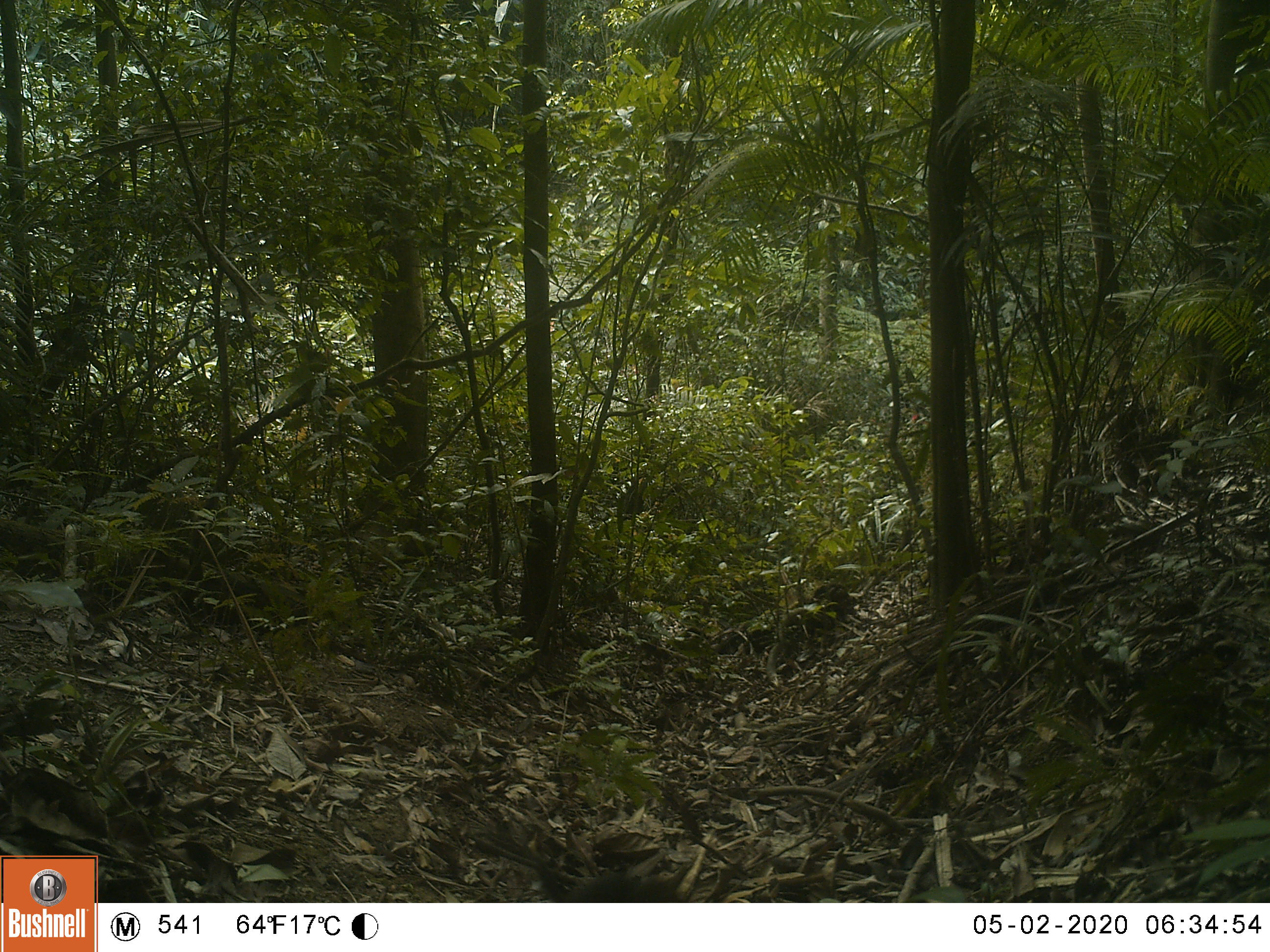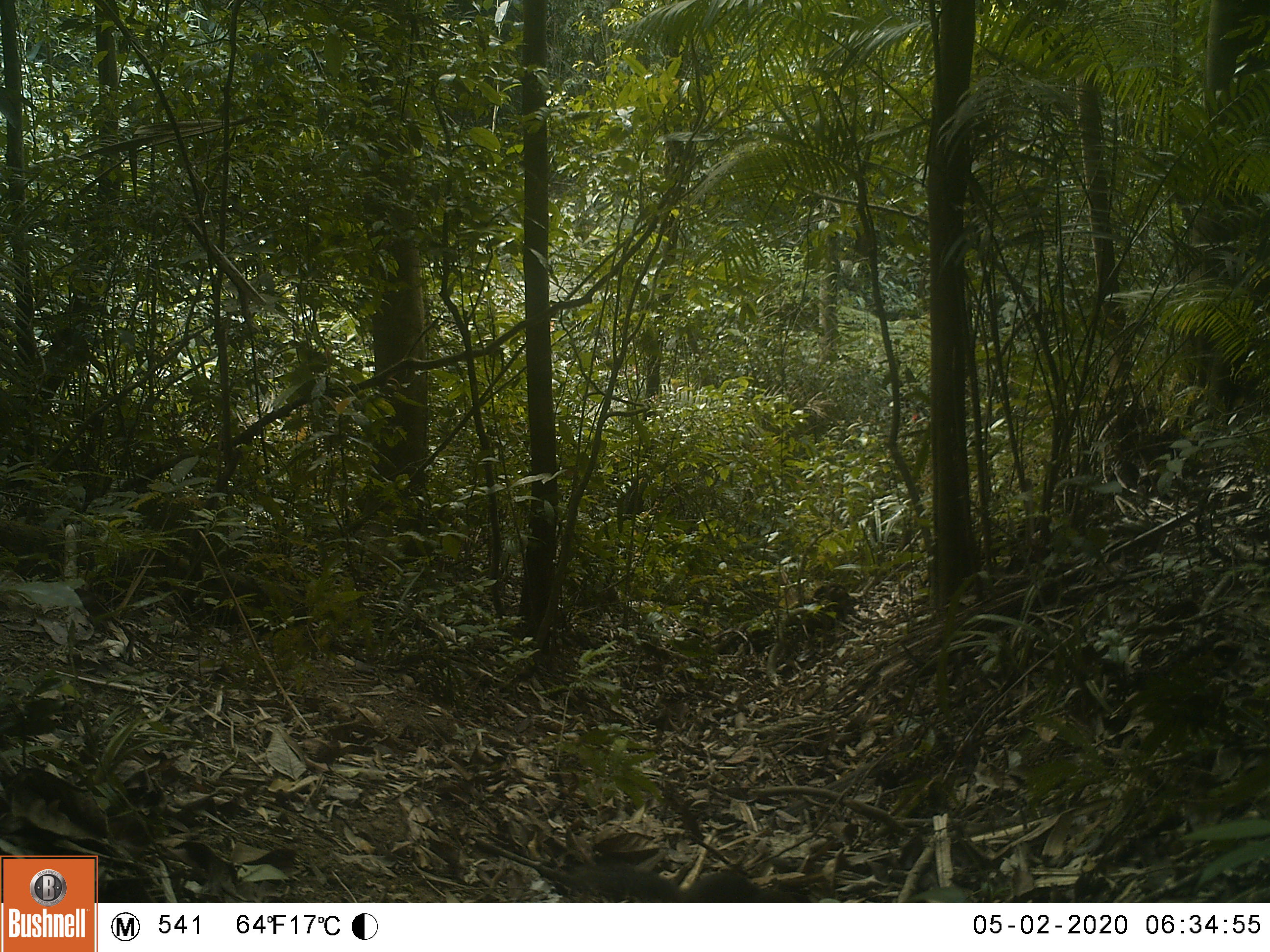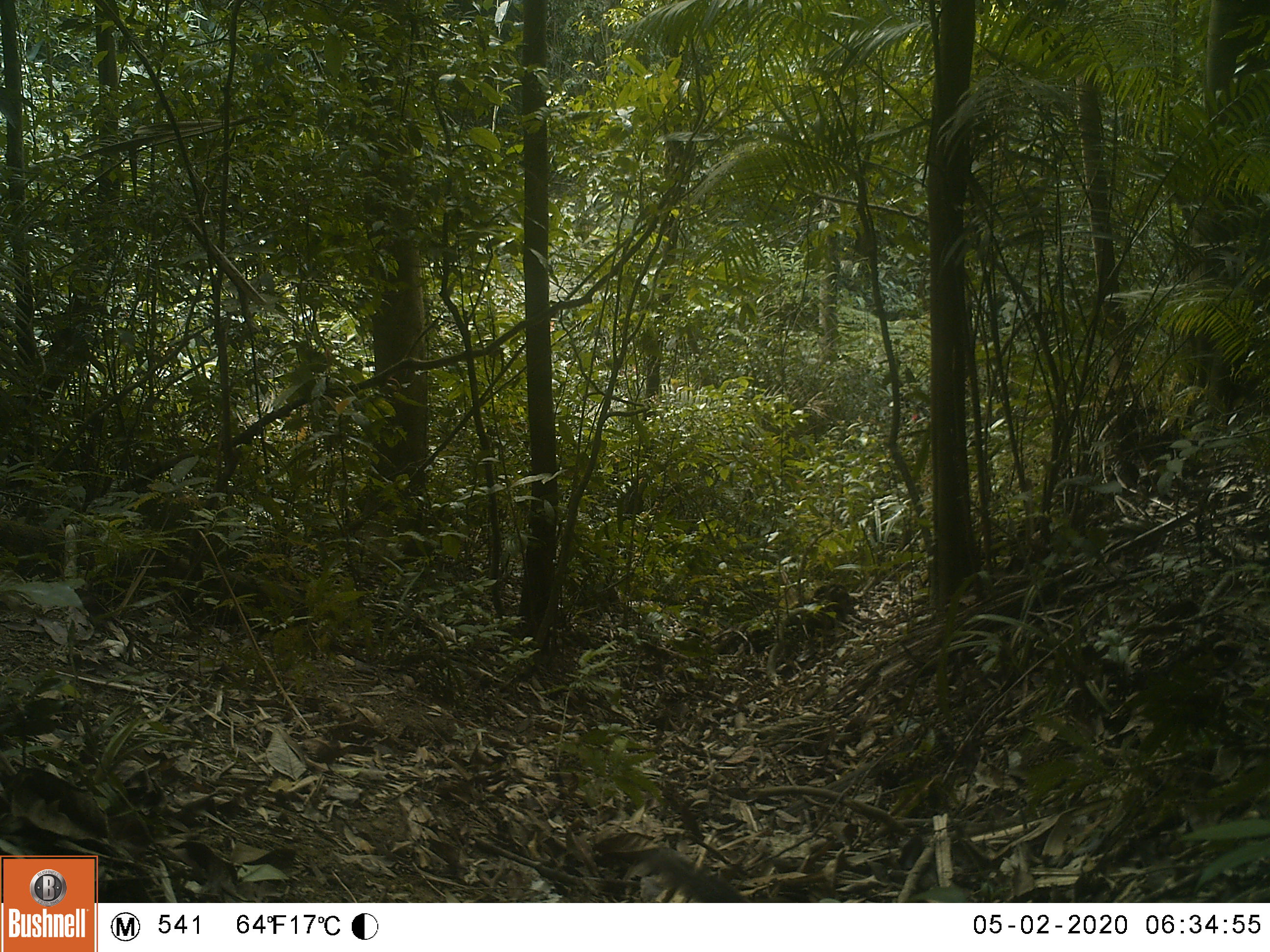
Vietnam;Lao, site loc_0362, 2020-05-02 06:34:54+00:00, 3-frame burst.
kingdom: Animalia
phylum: Chordata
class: Mammalia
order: Rodentia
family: Sciuridae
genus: Dremomys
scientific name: Dremomys rufigenis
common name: red-cheeked squirrel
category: red cheeked squirrel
Red cheeked squirrel (red-cheeked squirrel) (Dremomys rufigenis). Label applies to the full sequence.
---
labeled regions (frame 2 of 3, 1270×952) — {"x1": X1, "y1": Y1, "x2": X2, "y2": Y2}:
red cheeked squirrel: {"x1": 553, "y1": 863, "x2": 812, "y2": 903}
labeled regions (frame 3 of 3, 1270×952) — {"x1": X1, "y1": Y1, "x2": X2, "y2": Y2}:
red cheeked squirrel: {"x1": 644, "y1": 846, "x2": 752, "y2": 902}